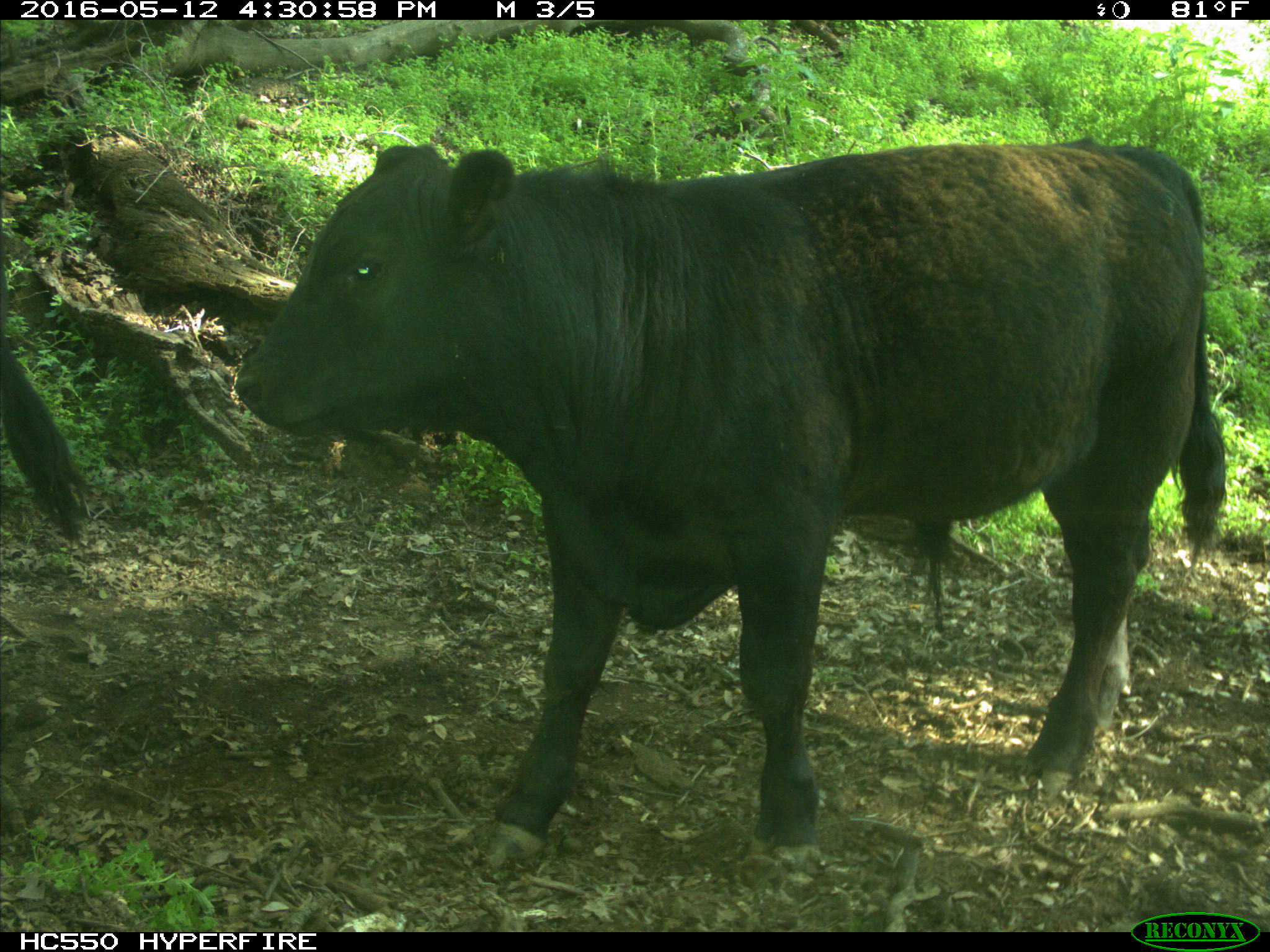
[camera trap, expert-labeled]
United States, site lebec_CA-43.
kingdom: Animalia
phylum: Chordata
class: Mammalia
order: Artiodactyla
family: Bovidae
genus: Bos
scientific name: Bos taurus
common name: domestic cow